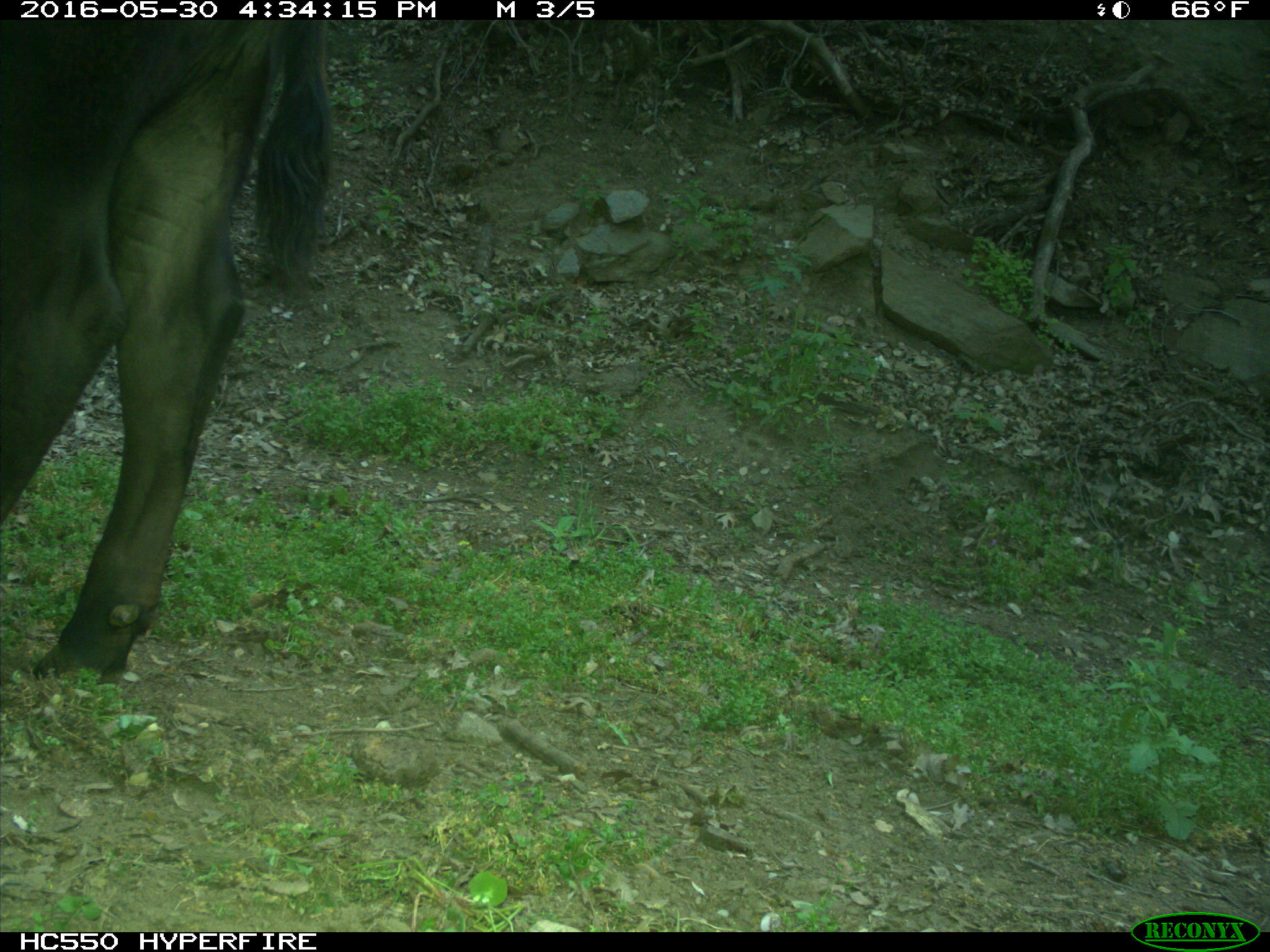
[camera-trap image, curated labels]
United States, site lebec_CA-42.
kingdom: Animalia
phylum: Chordata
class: Mammalia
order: Artiodactyla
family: Bovidae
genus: Bos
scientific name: Bos taurus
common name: domestic cow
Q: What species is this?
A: Bos taurus (domestic cow).